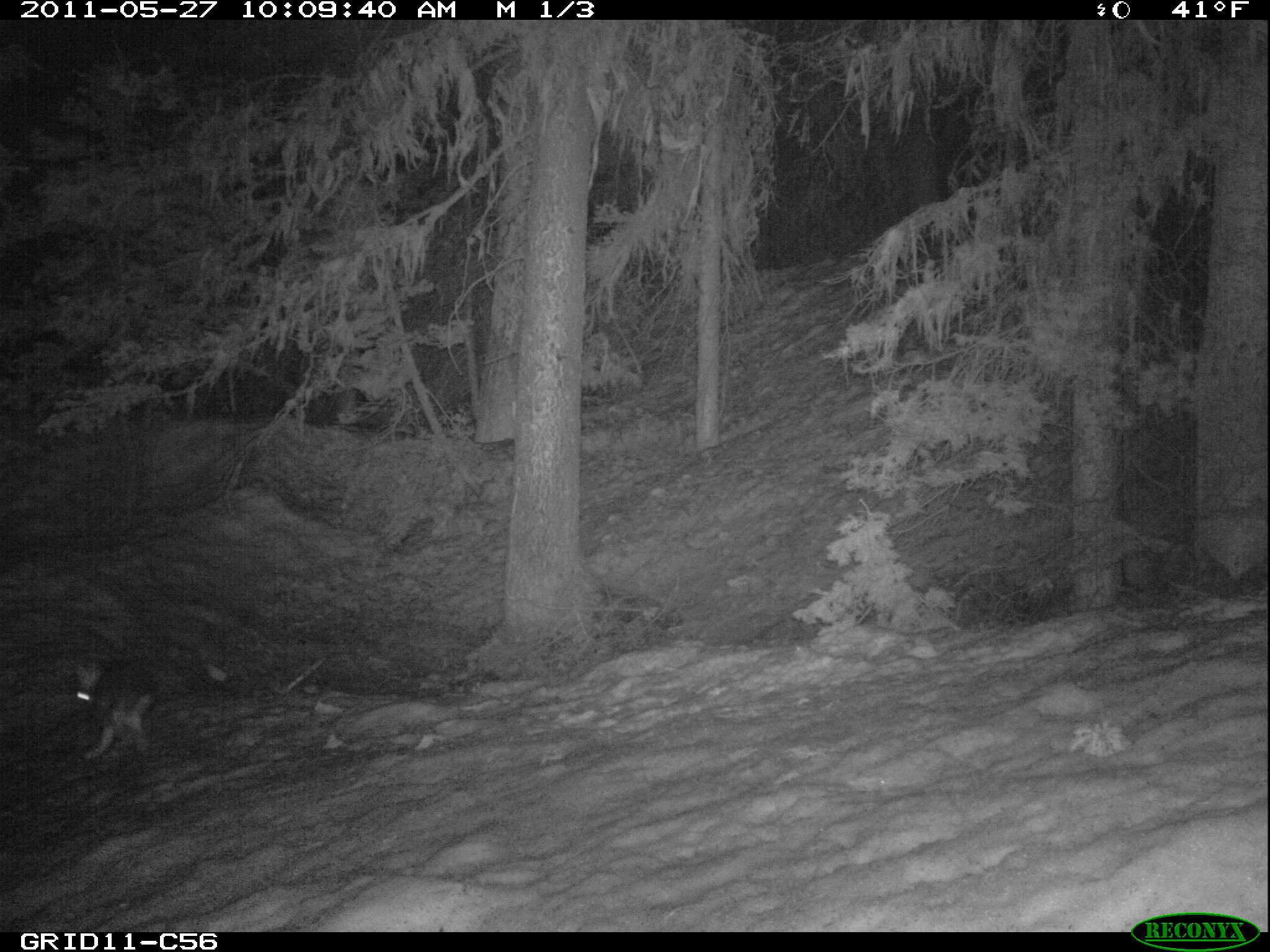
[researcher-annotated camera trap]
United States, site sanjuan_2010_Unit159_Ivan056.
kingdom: Animalia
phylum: Chordata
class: Mammalia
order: Lagomorpha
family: Leporidae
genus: Lepus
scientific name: Lepus americanus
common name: snowshoe hare